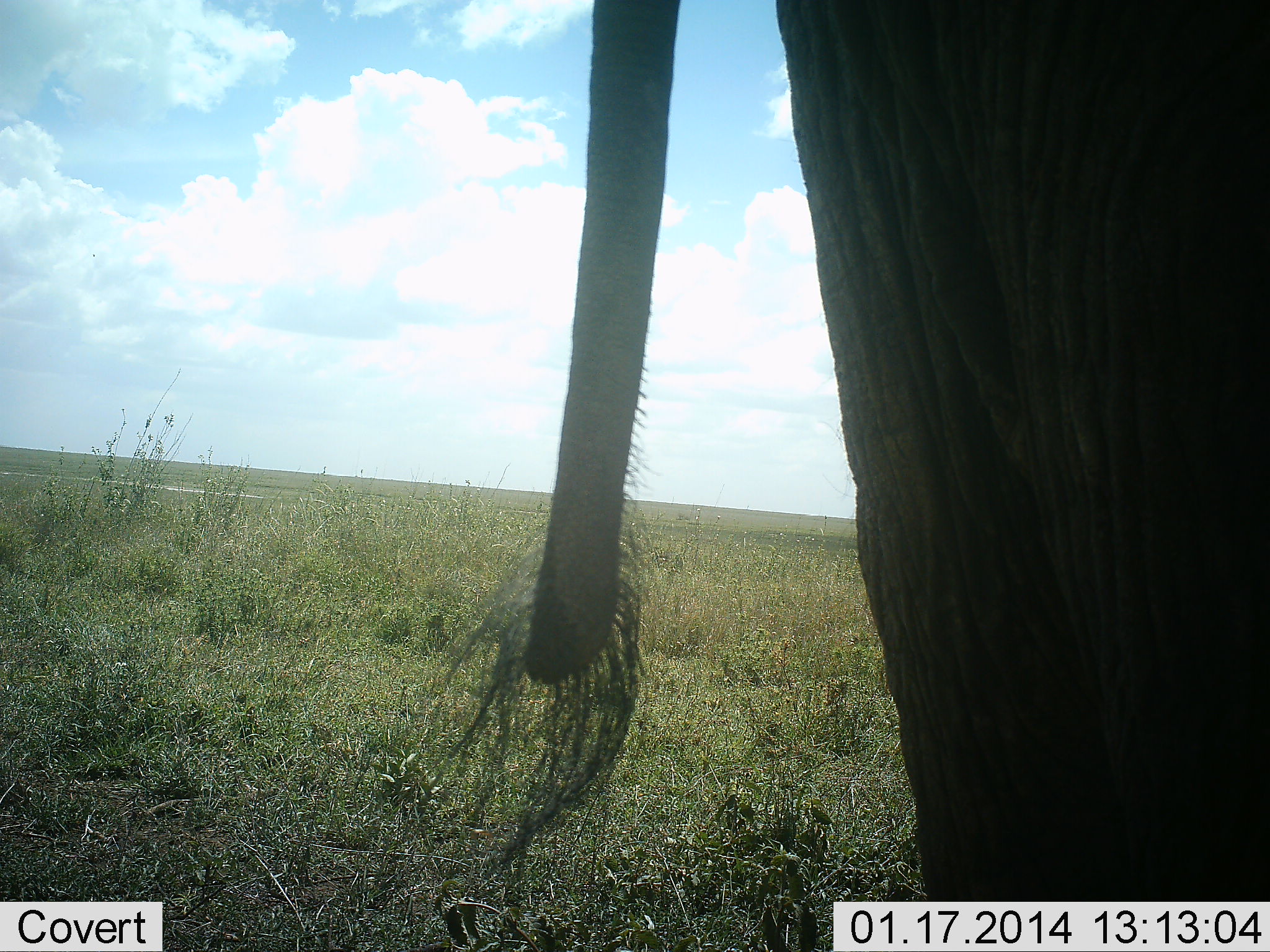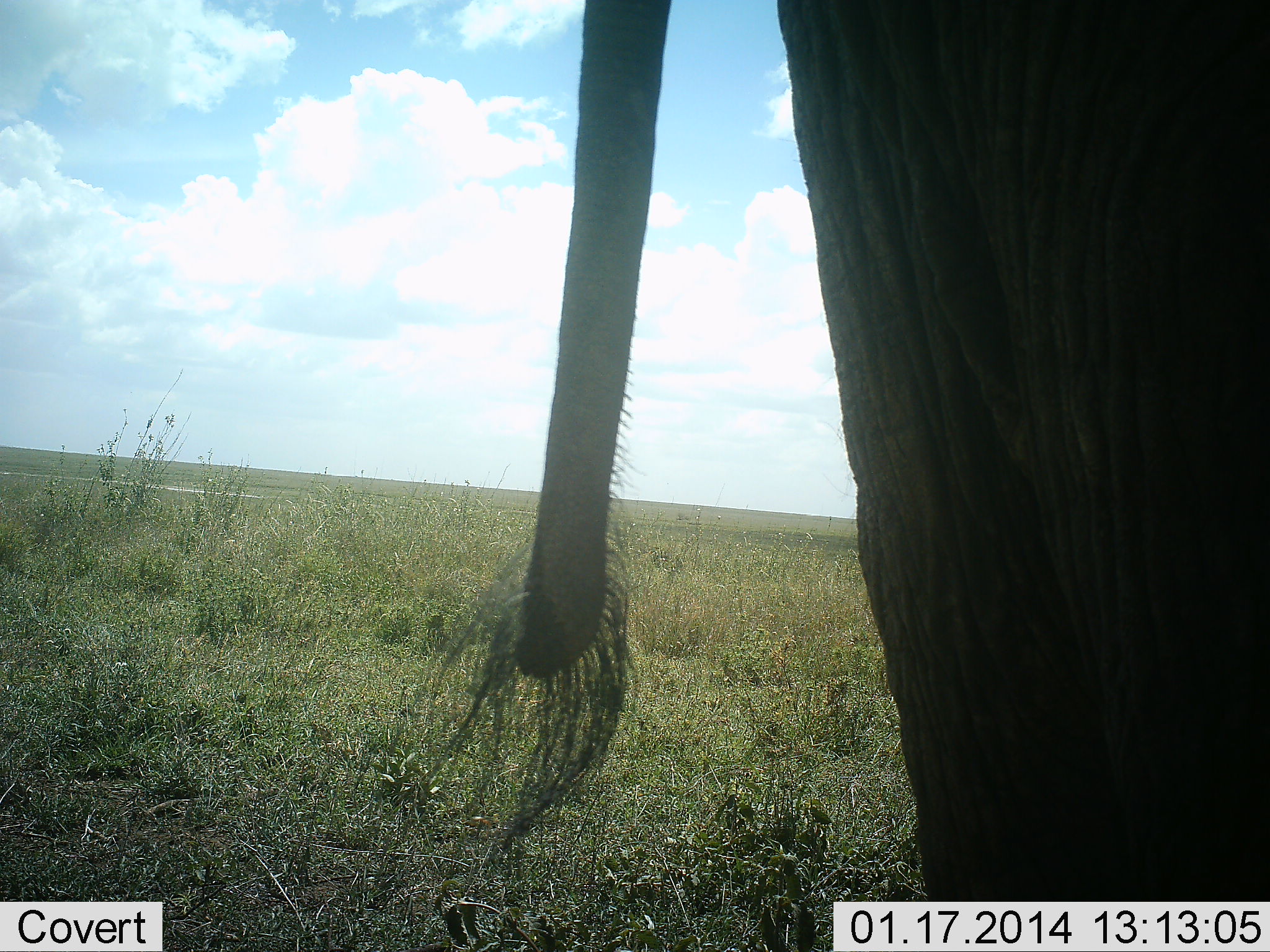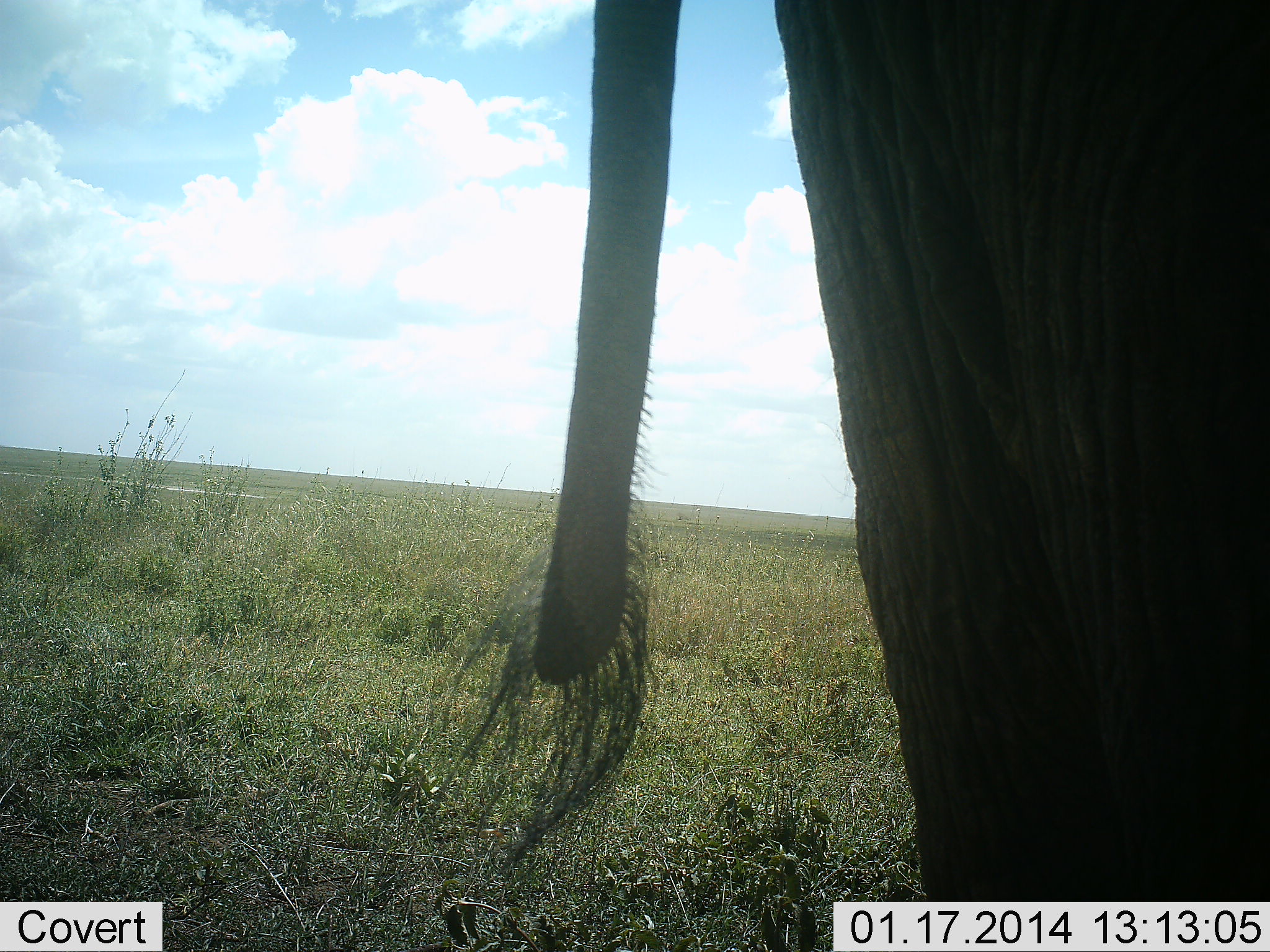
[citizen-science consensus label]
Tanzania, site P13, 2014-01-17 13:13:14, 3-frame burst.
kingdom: Animalia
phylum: Chordata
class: Mammalia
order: Proboscidea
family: Elephantidae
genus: Loxodonta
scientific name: Loxodonta africana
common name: african bush elephant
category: elephant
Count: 1.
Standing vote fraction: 100%.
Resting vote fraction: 0%.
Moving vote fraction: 0%.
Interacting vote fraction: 0%.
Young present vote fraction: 0%.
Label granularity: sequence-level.